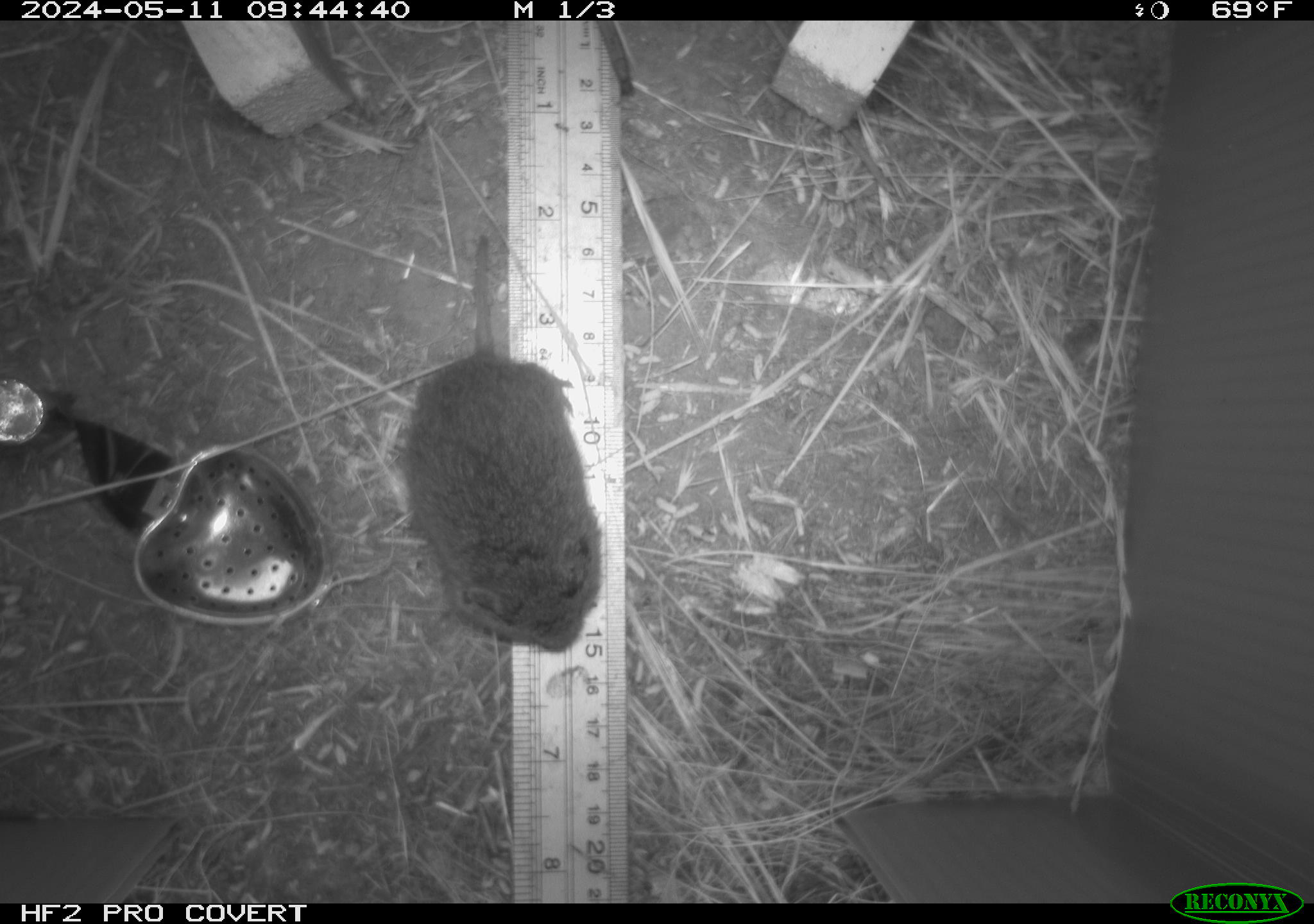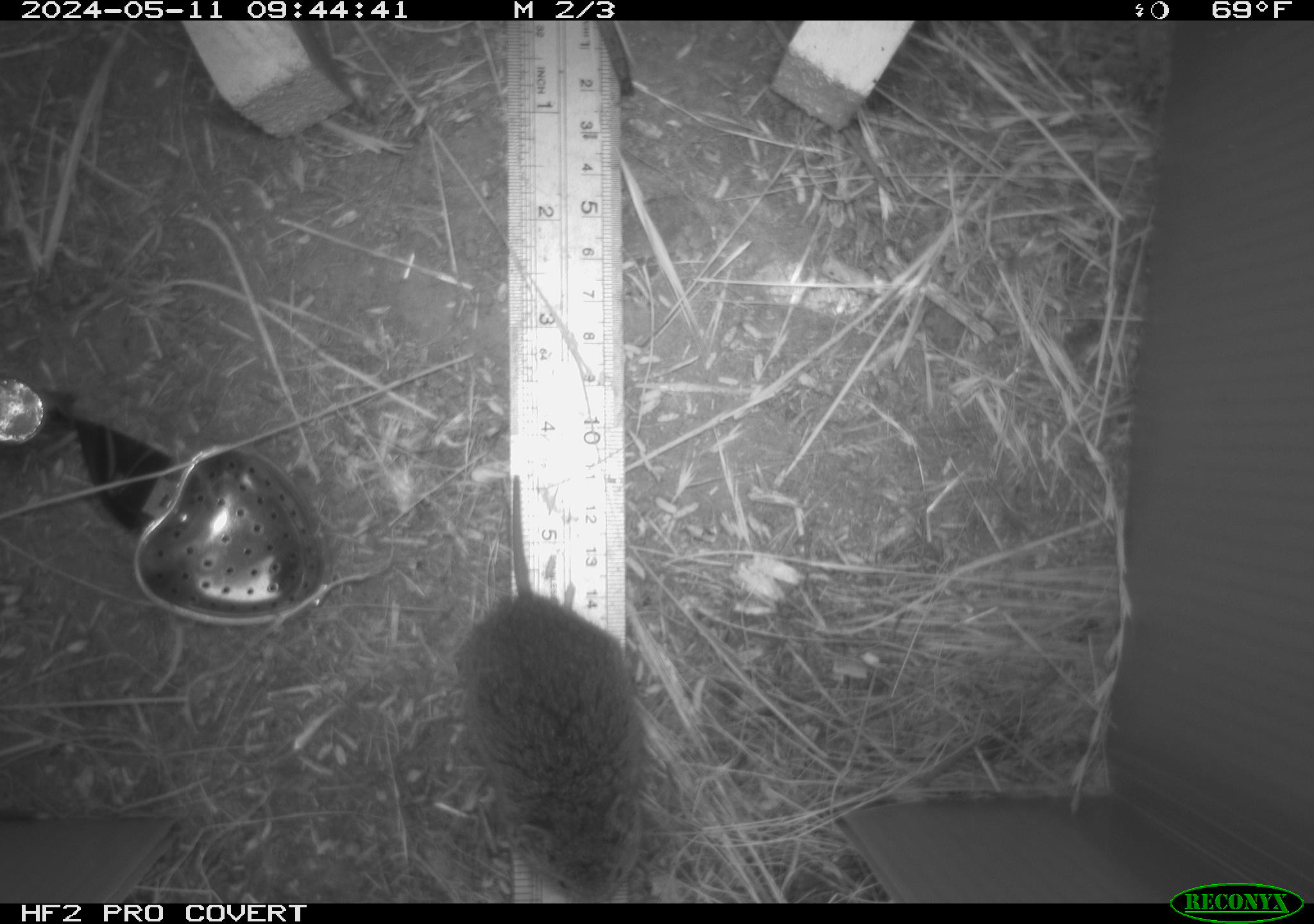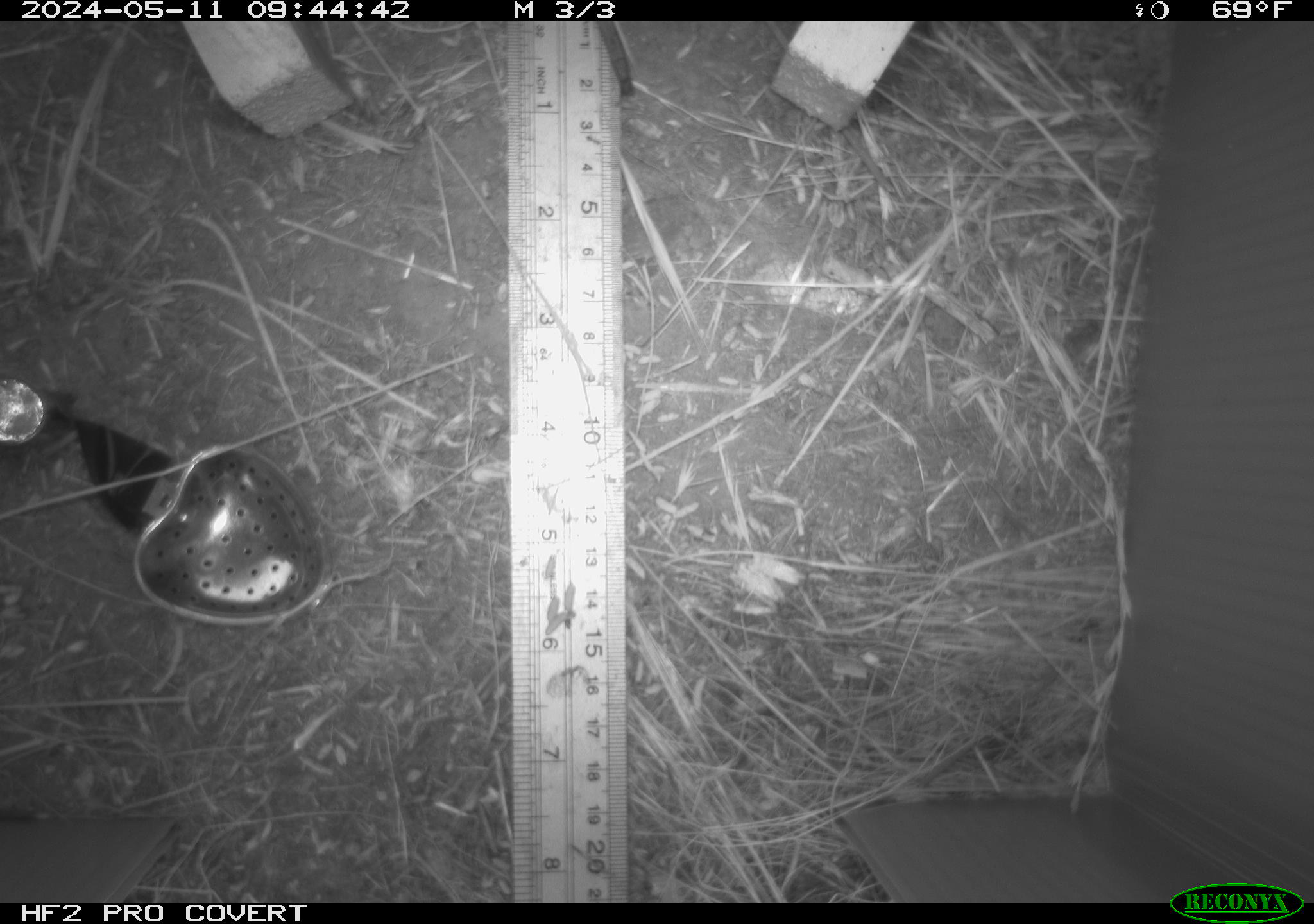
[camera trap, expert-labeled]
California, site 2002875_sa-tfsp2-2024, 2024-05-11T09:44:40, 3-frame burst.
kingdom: Animalia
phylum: Chordata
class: Mammalia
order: Rodentia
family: Cricetidae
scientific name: Arvicolinae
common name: voles, lemmings, and muskrats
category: arvicolinae subfamily